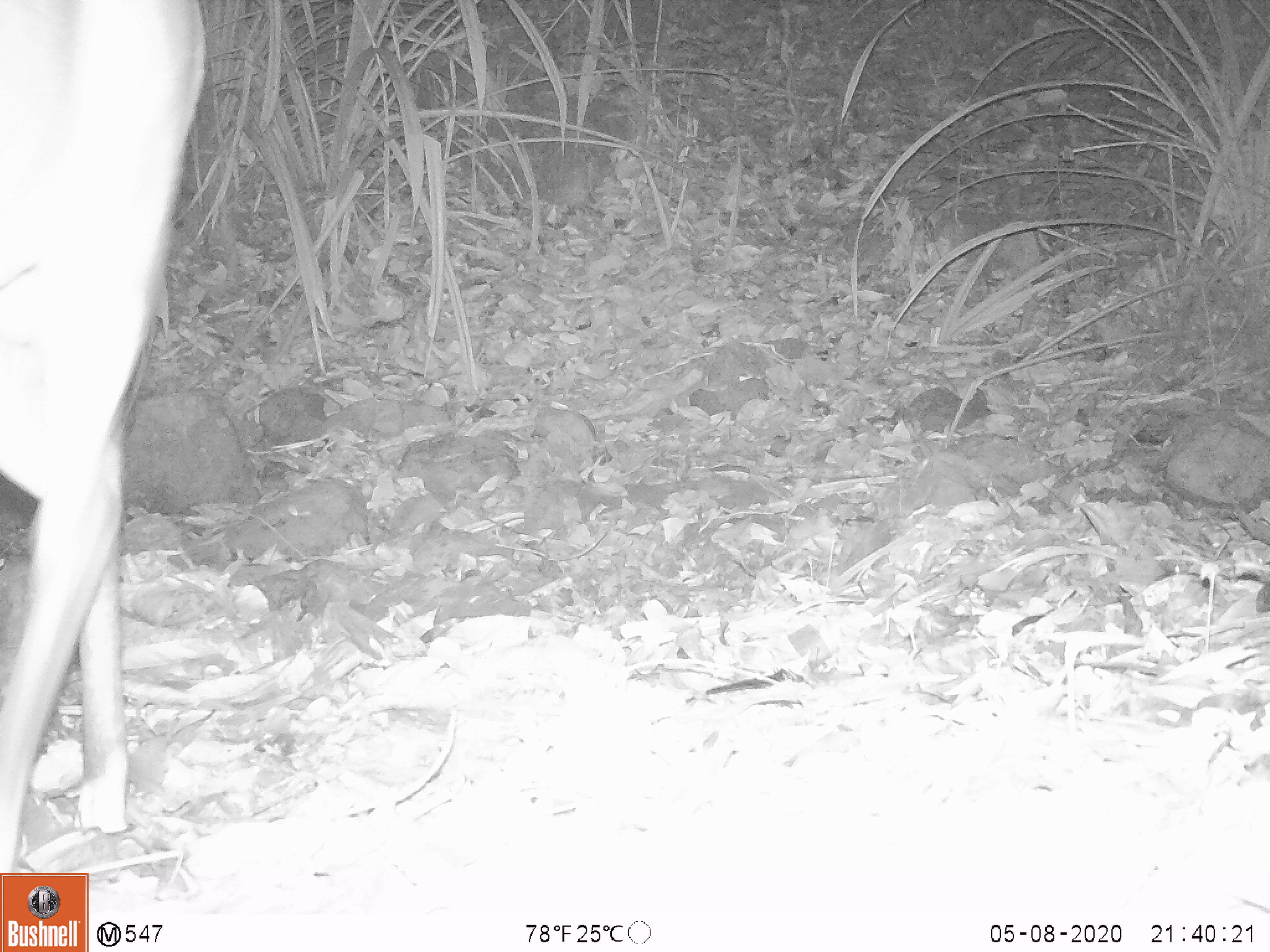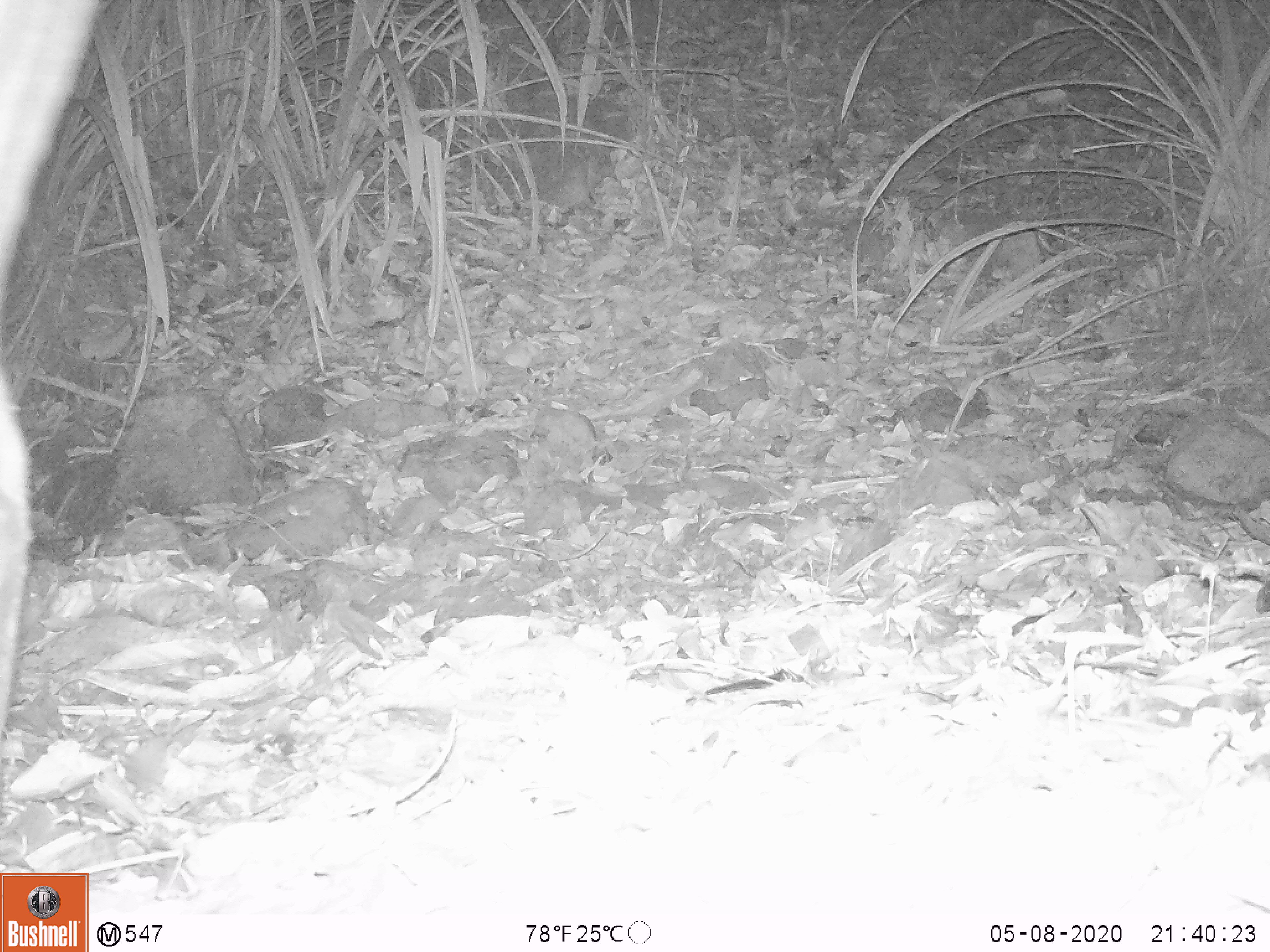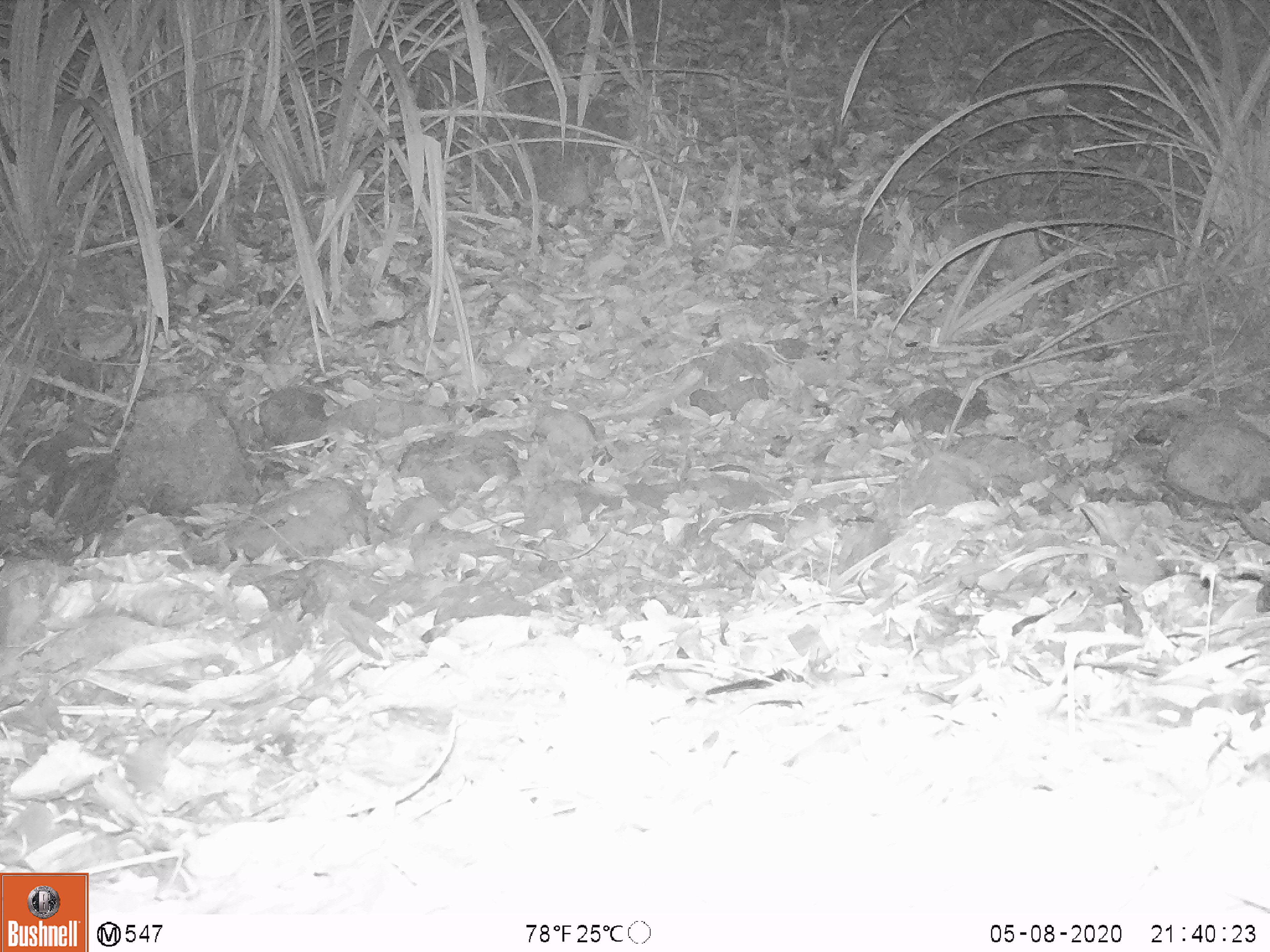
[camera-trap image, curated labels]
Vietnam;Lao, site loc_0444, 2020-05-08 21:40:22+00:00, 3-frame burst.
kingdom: Animalia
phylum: Chordata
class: Mammalia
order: Artiodactyla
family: Cervidae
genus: Muntiacus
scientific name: Muntiacus vuquangensis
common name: large-antlered muntjac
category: large antlered muntjac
Large antlered muntjac (large-antlered muntjac) (Muntiacus vuquangensis). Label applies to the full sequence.